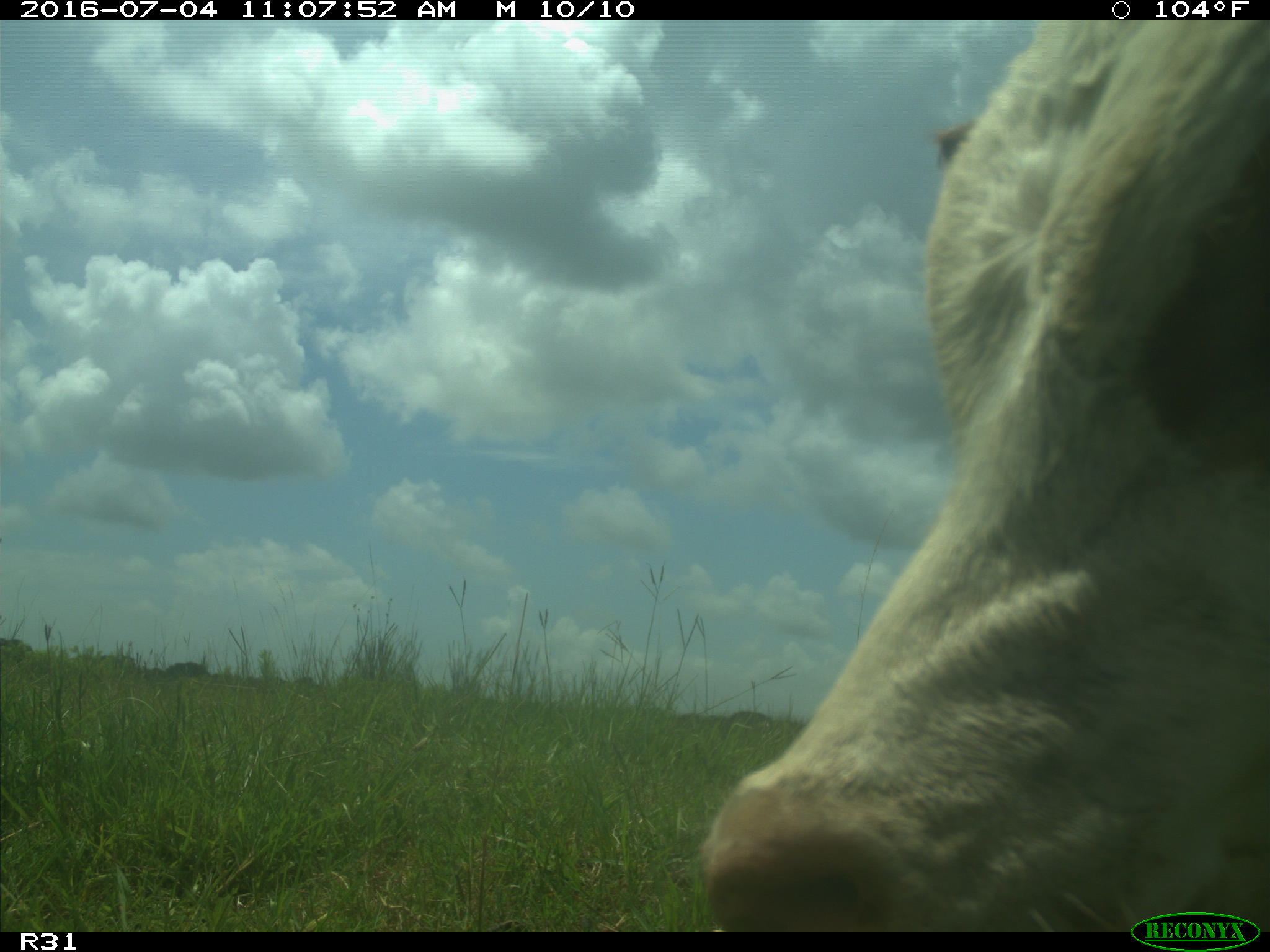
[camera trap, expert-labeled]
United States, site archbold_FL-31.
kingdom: Animalia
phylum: Chordata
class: Mammalia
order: Artiodactyla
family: Bovidae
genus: Bos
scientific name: Bos taurus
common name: domestic cow